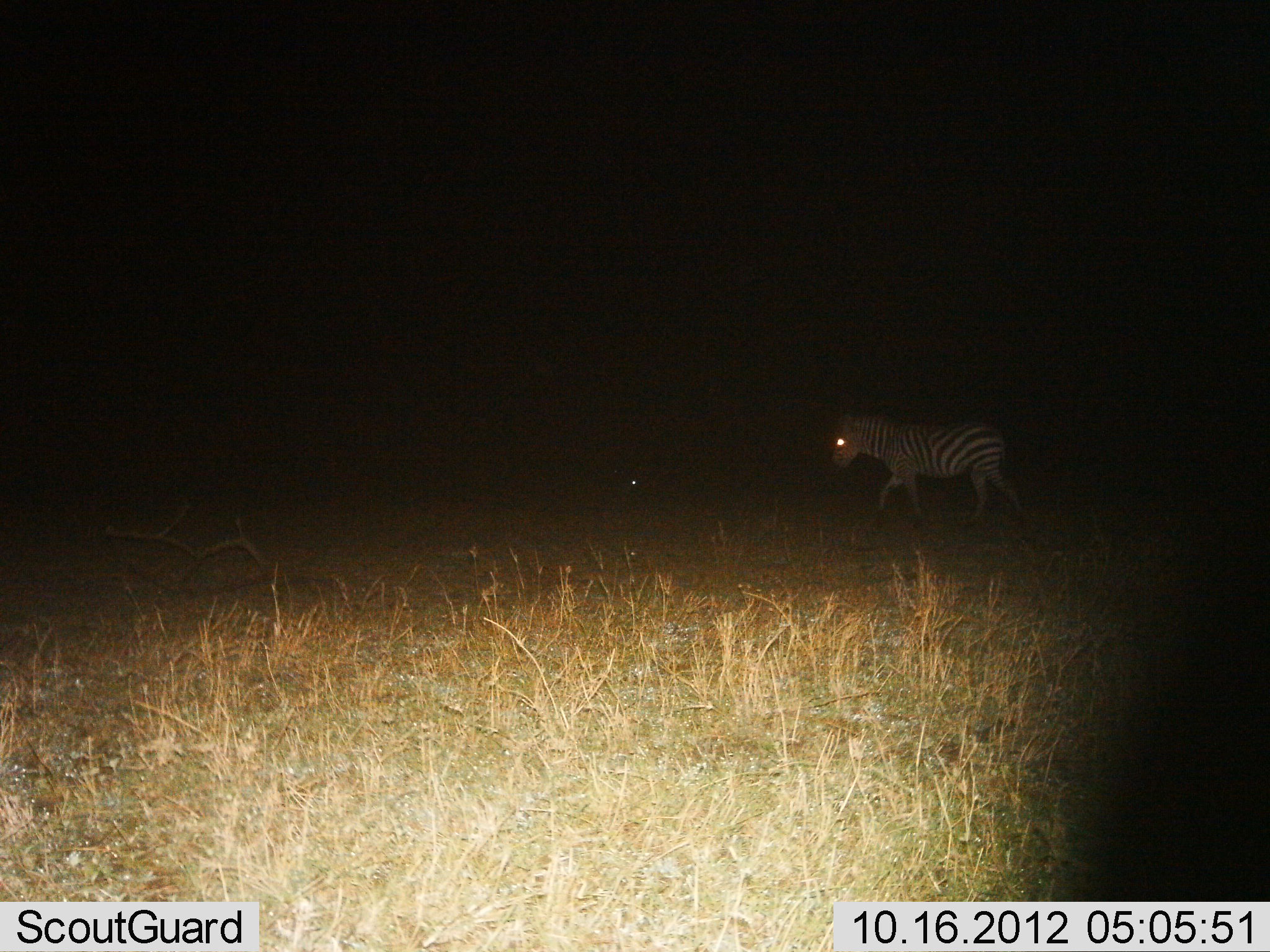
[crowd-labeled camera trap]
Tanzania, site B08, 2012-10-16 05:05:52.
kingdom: Animalia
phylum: Chordata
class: Mammalia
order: Perissodactyla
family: Equidae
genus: Equus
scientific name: Equus quagga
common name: plains zebra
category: zebra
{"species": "zebra (plains zebra) (Equus quagga)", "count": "1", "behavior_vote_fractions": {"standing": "10%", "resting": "0%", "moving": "90%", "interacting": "0%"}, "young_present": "0%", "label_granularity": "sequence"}